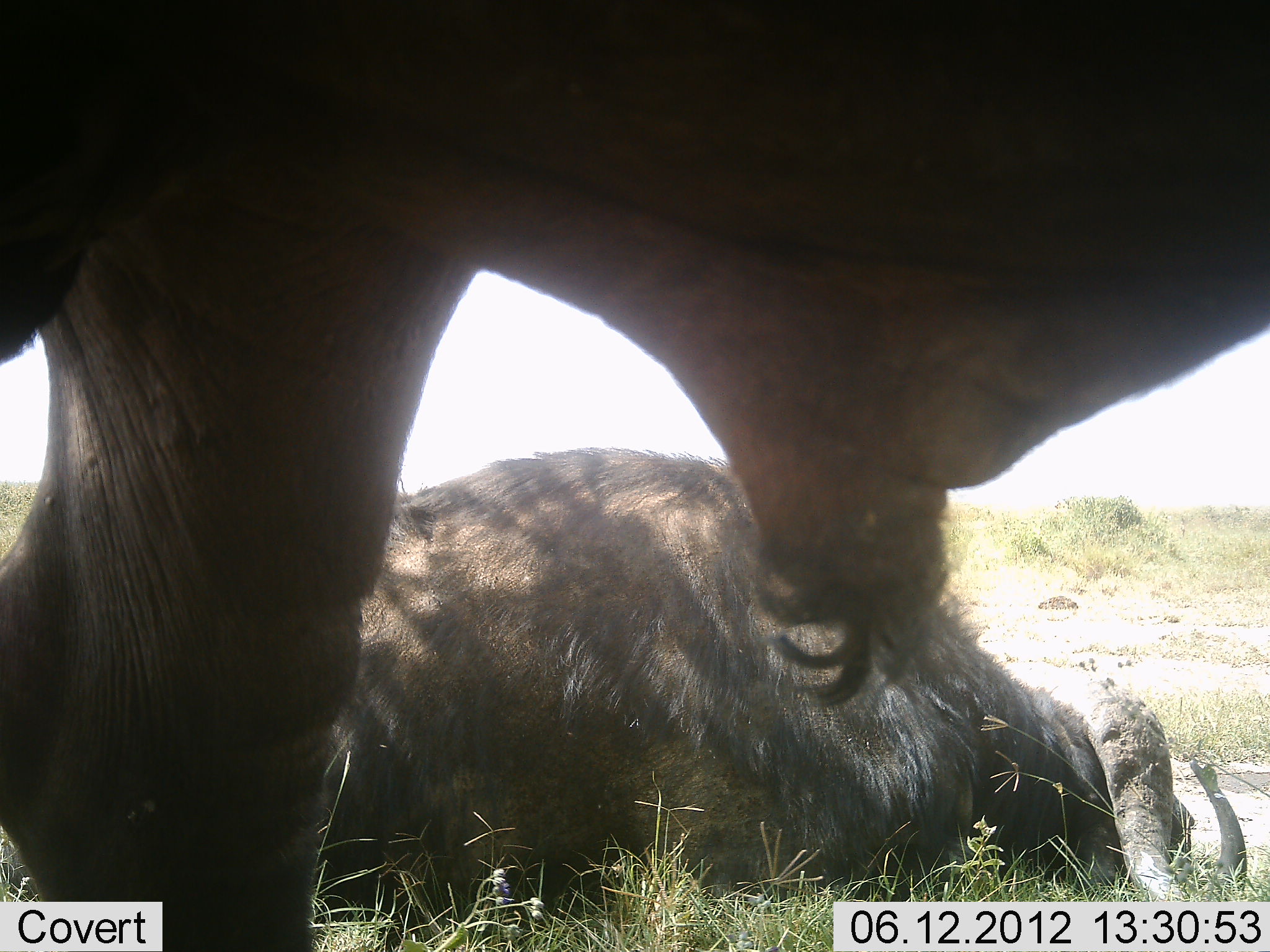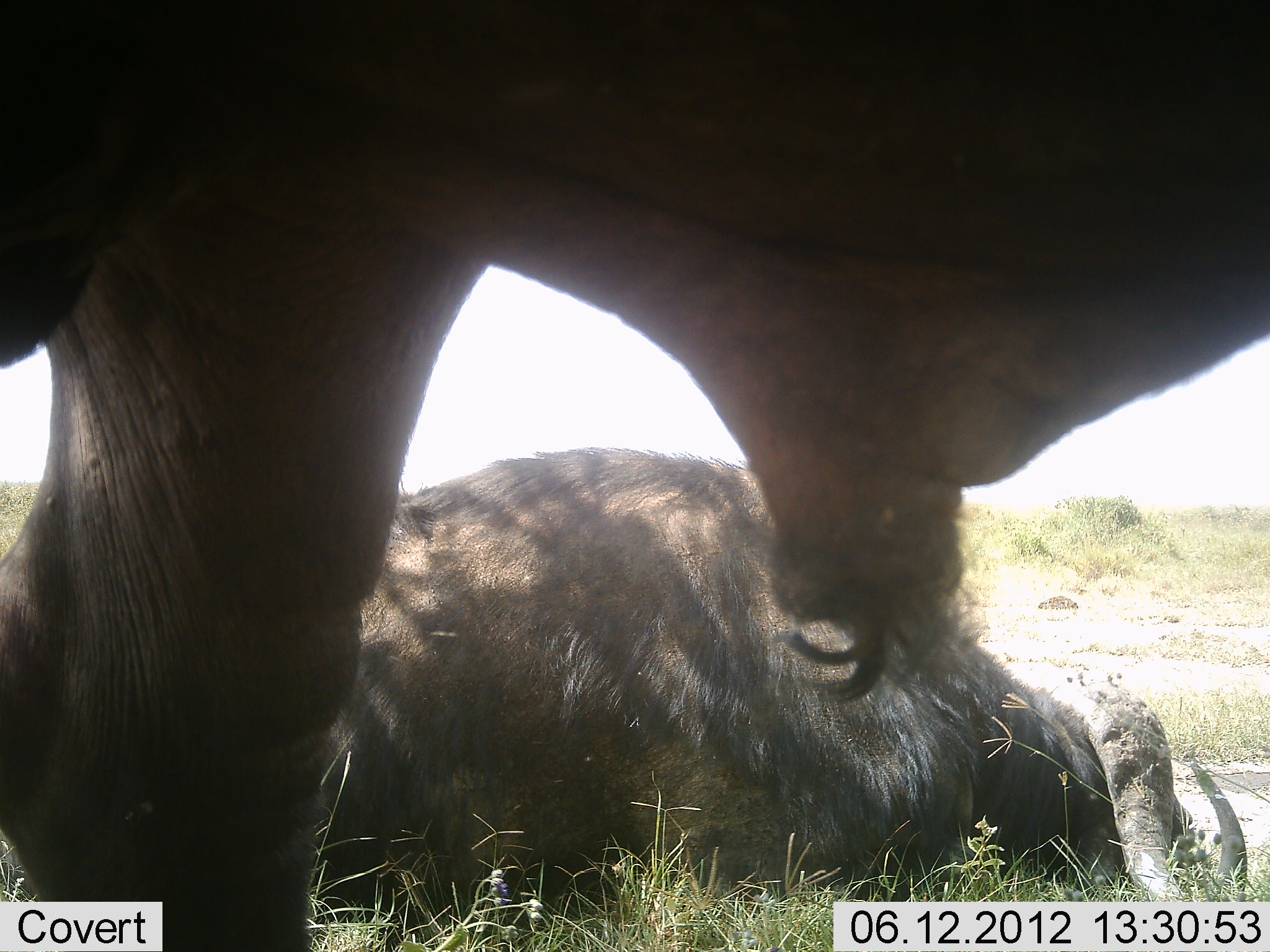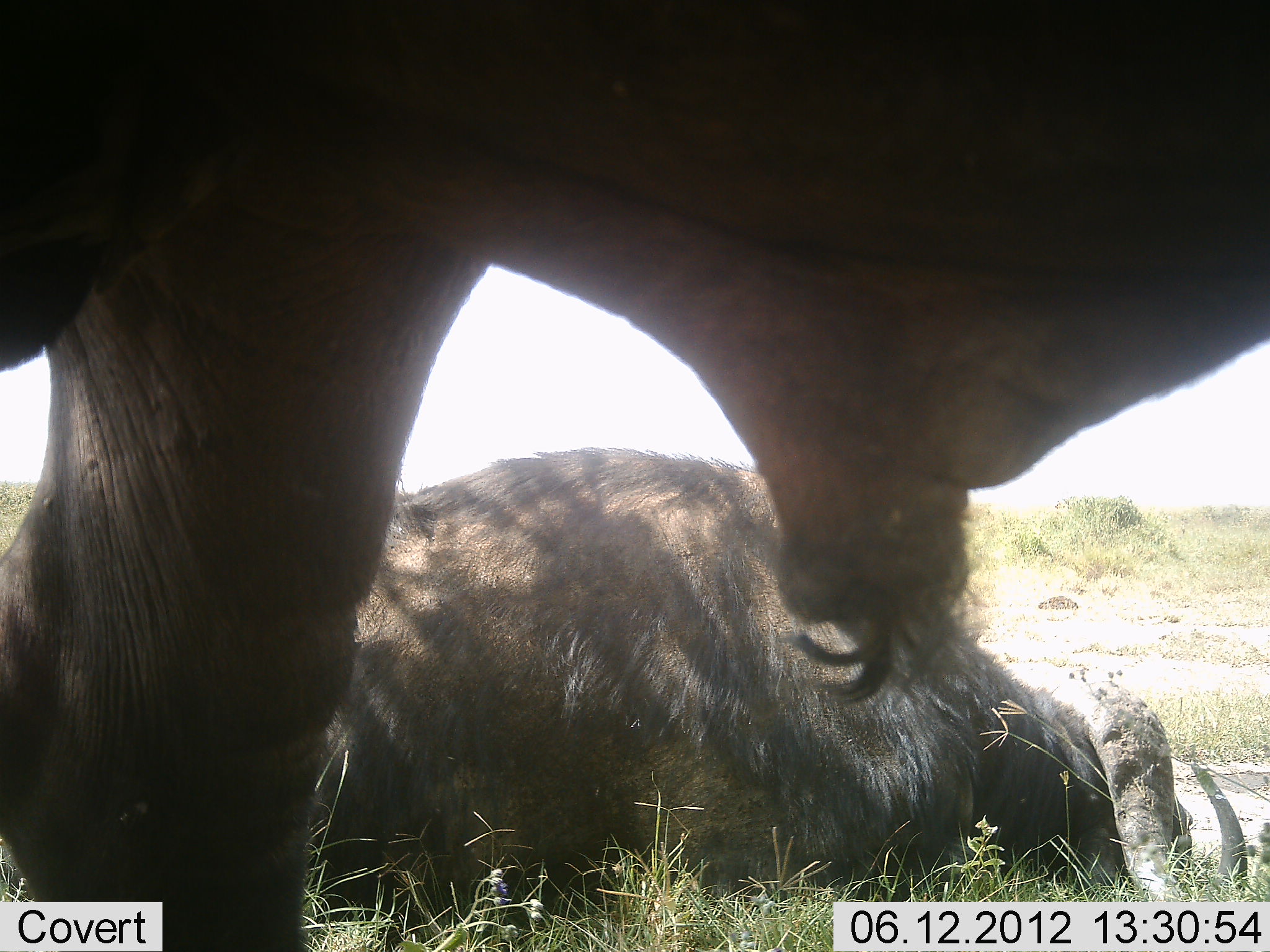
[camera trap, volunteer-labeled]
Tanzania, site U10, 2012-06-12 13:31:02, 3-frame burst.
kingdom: Animalia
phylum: Chordata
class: Mammalia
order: Artiodactyla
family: Bovidae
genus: Syncerus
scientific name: Syncerus caffer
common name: cape buffalo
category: buffalo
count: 2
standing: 60%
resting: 100%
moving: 10%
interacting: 0%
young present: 0%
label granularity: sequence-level